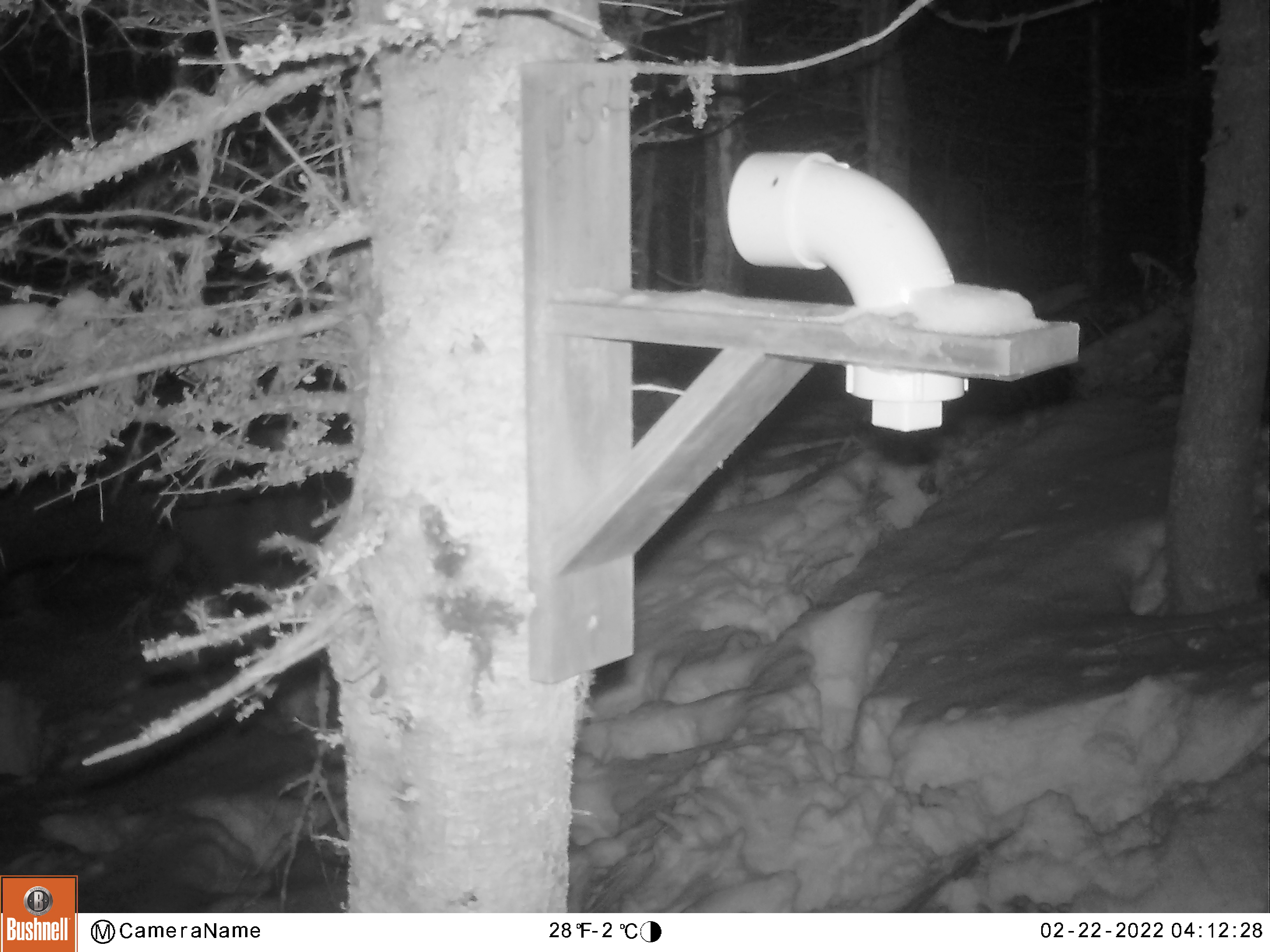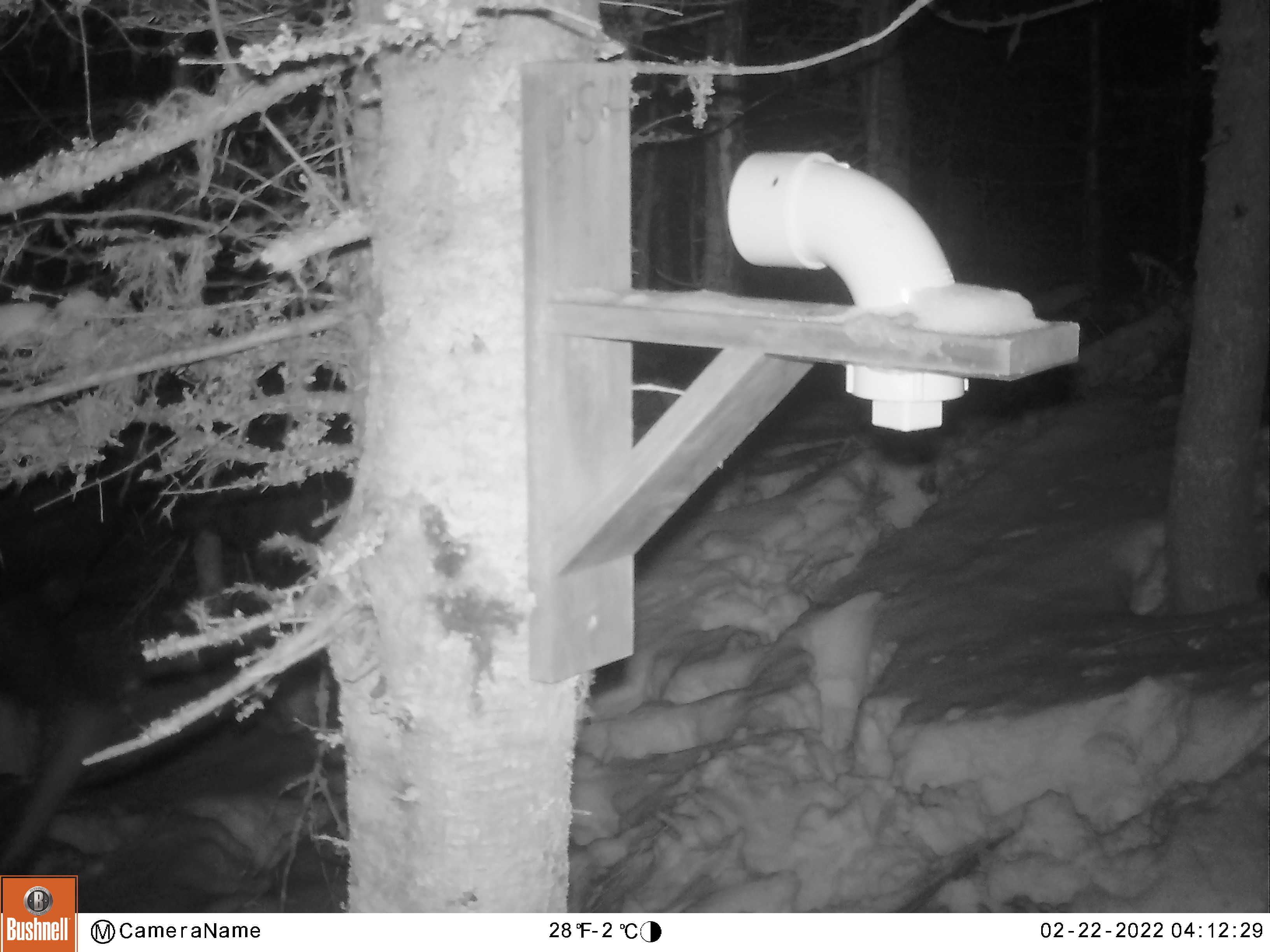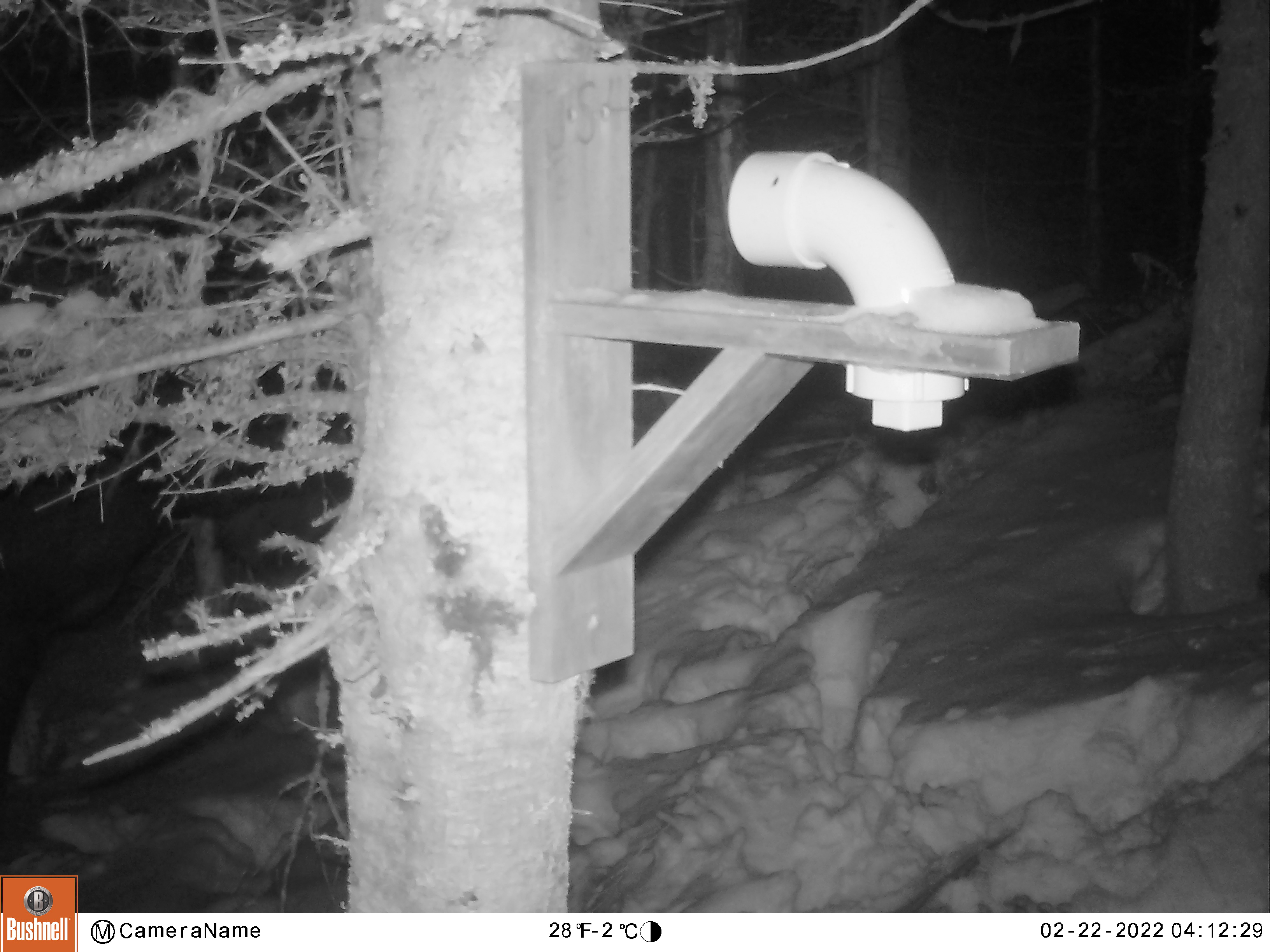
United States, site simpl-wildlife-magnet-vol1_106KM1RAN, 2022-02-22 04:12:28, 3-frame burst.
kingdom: Animalia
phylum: Chordata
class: Mammalia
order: Artiodactyla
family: Cervidae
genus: Alces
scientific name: Alces alces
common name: moose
Moose (Alces alces).